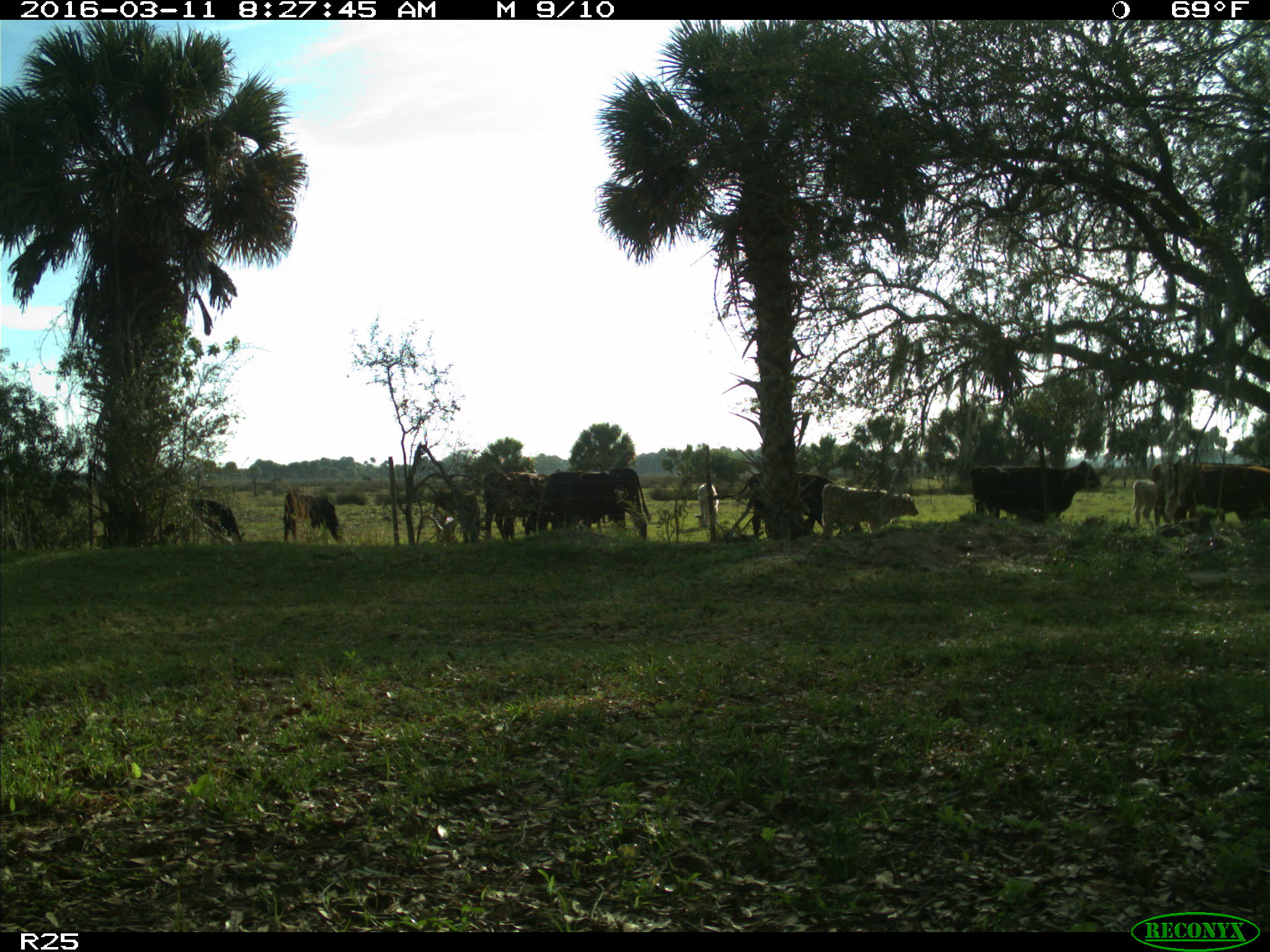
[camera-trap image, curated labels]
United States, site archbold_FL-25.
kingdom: Animalia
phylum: Chordata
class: Mammalia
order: Artiodactyla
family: Bovidae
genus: Bos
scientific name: Bos taurus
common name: domestic cow